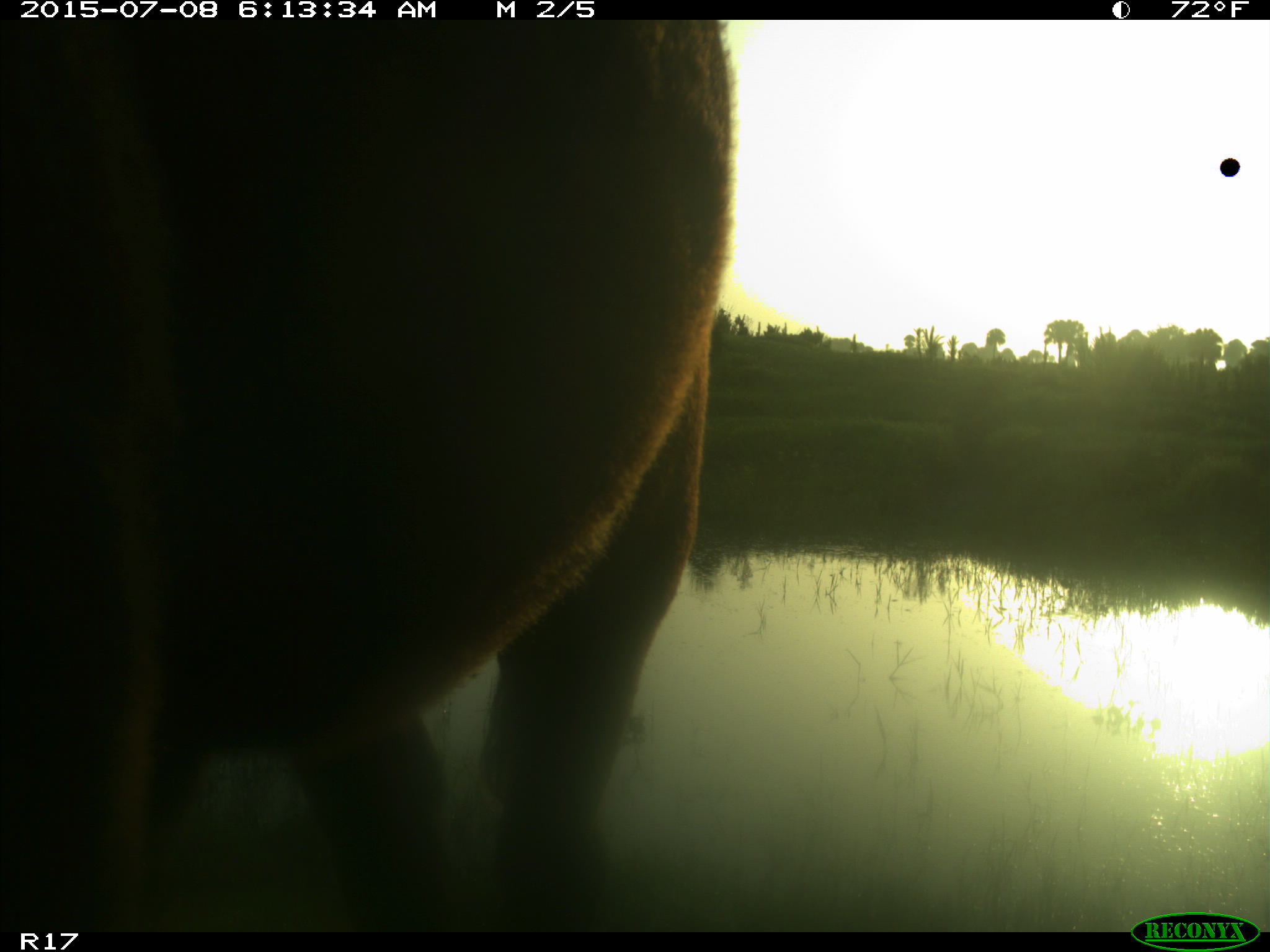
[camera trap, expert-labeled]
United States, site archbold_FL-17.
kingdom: Animalia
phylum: Chordata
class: Mammalia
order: Artiodactyla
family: Bovidae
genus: Bos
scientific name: Bos taurus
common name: domestic cow